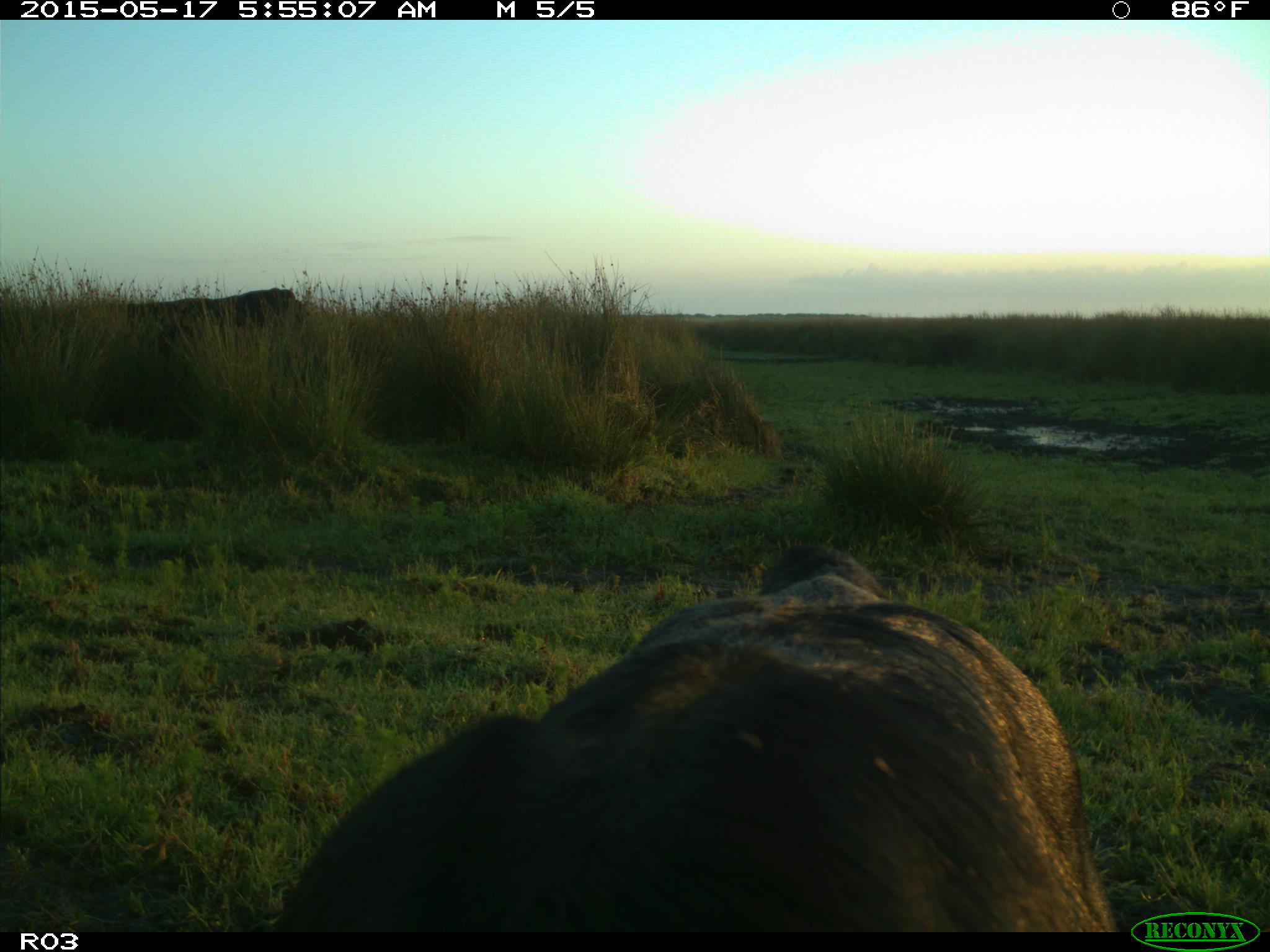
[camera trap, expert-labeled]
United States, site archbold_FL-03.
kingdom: Animalia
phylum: Chordata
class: Mammalia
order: Artiodactyla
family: Bovidae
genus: Bos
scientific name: Bos taurus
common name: domestic cow